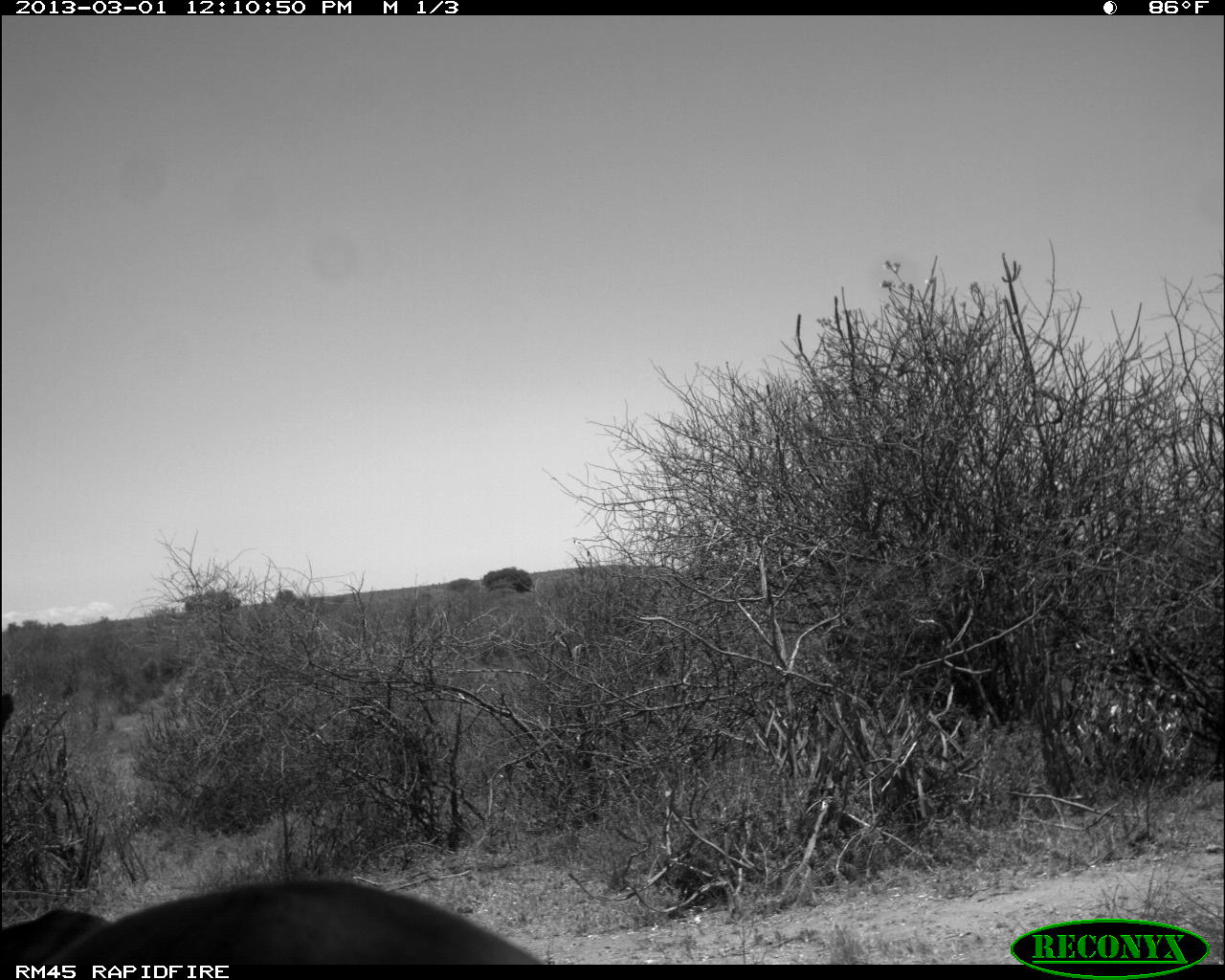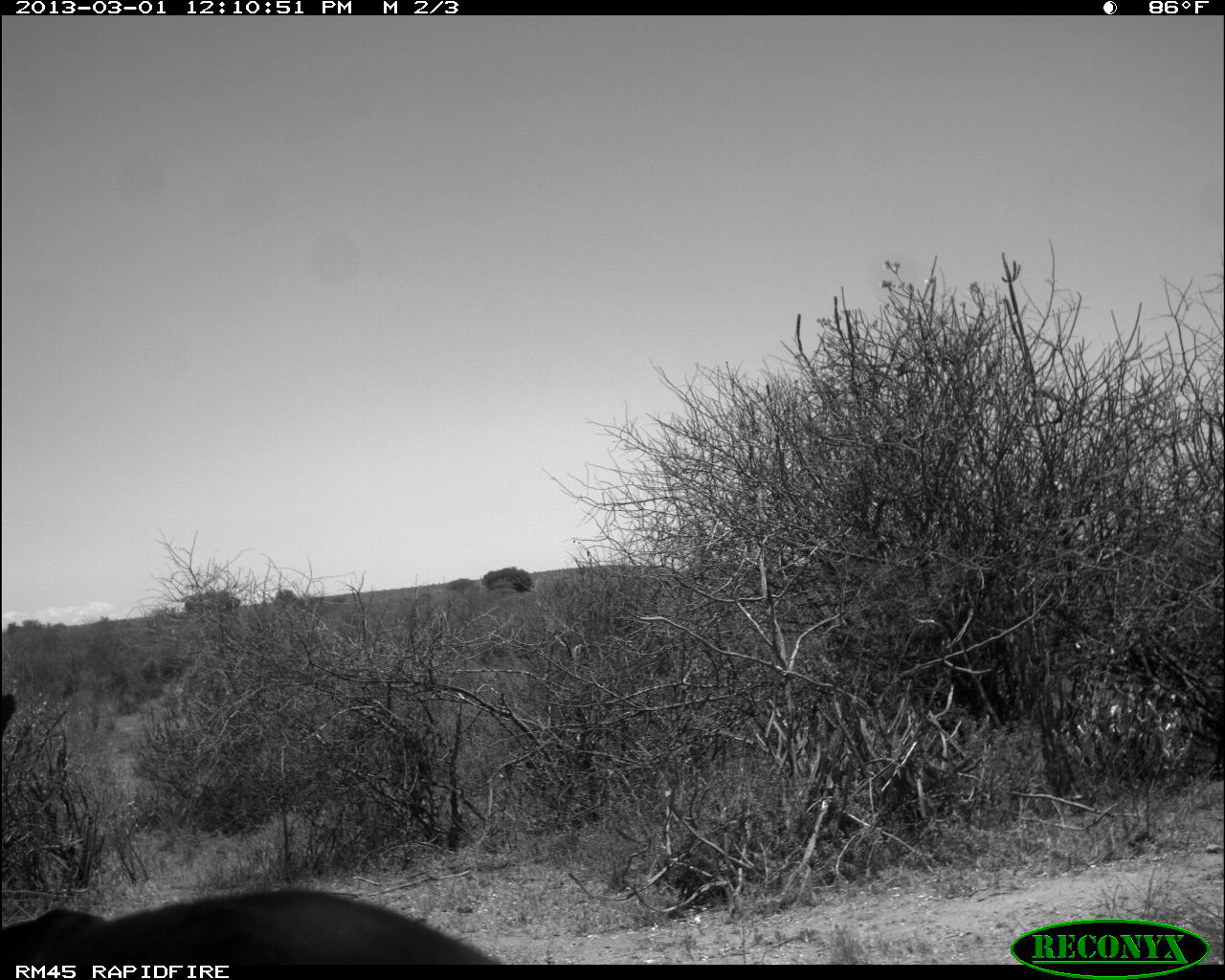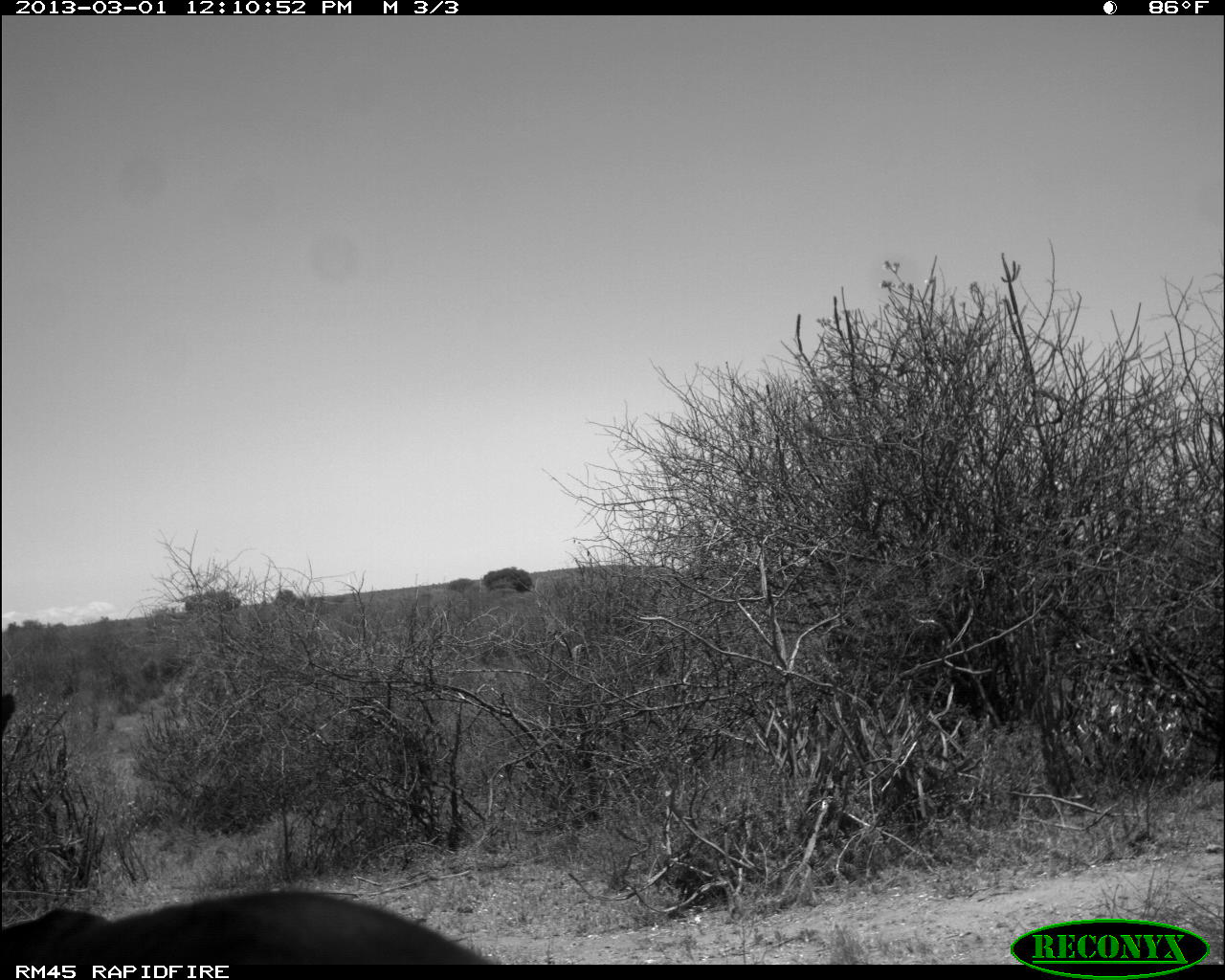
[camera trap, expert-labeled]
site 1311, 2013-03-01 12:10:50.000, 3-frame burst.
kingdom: Animalia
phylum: Chordata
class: Mammalia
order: Artiodactyla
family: Bovidae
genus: Aepyceros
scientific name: Aepyceros melampus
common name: impala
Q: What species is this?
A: Aepyceros melampus (impala).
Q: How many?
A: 2.